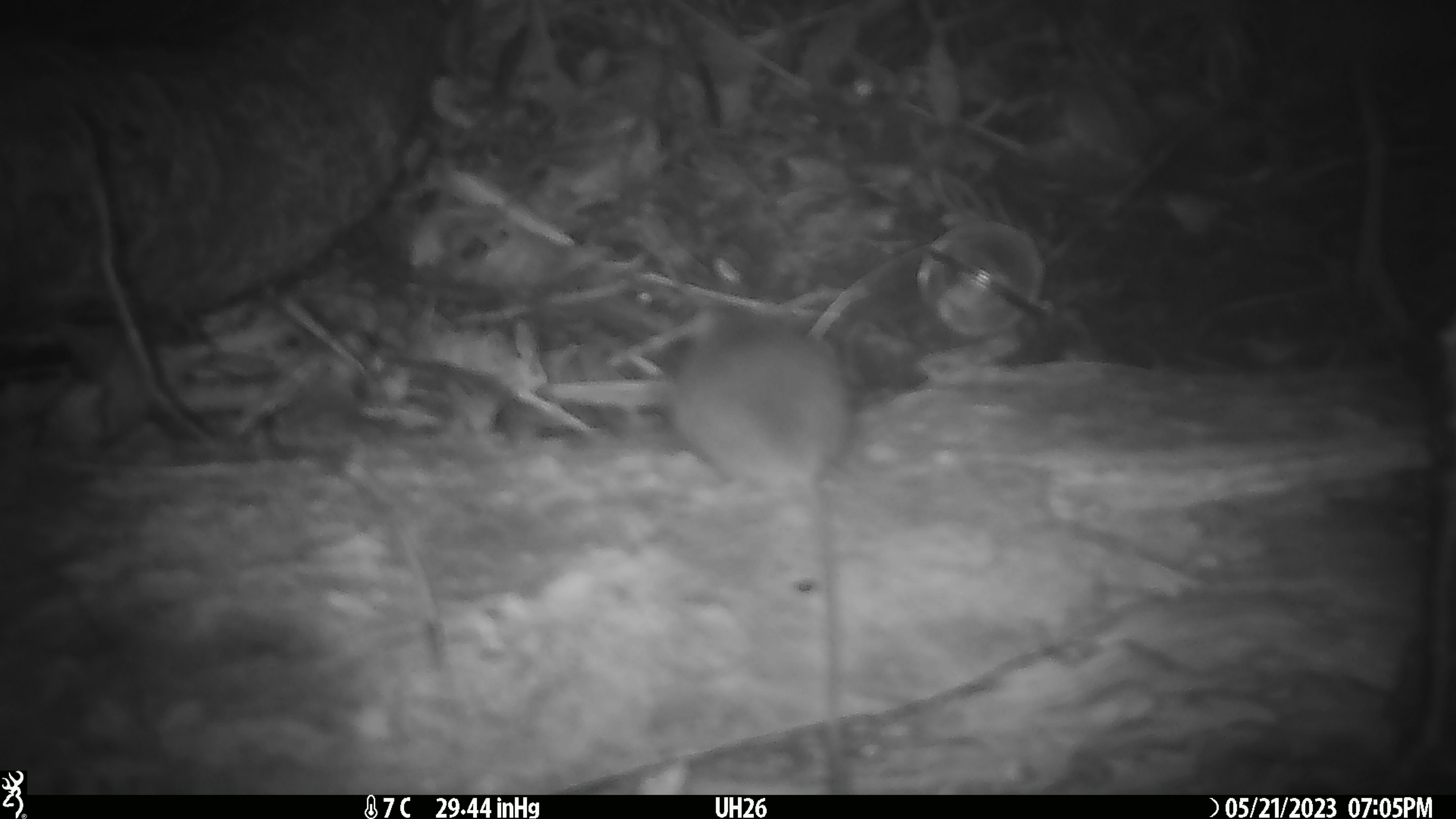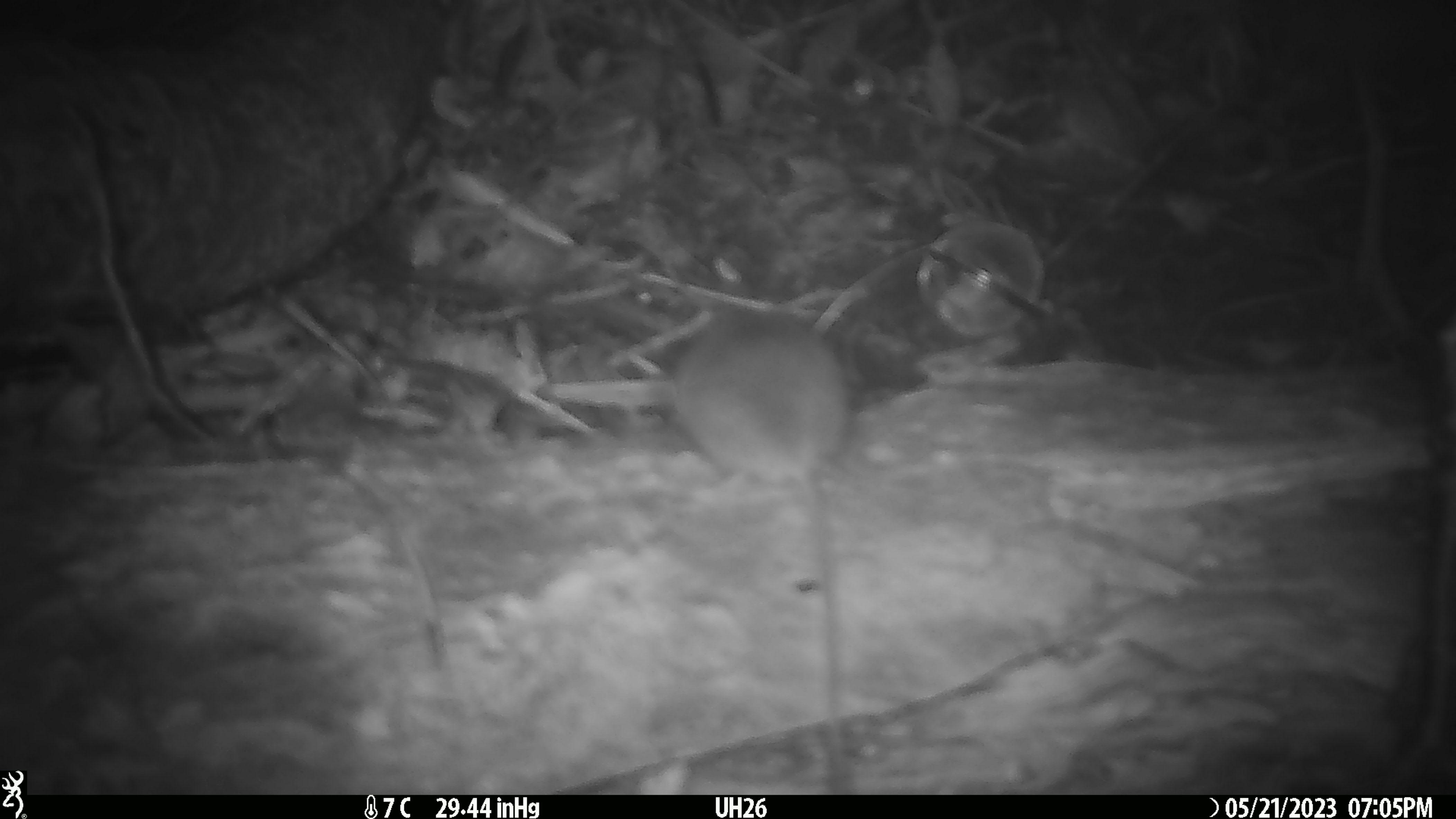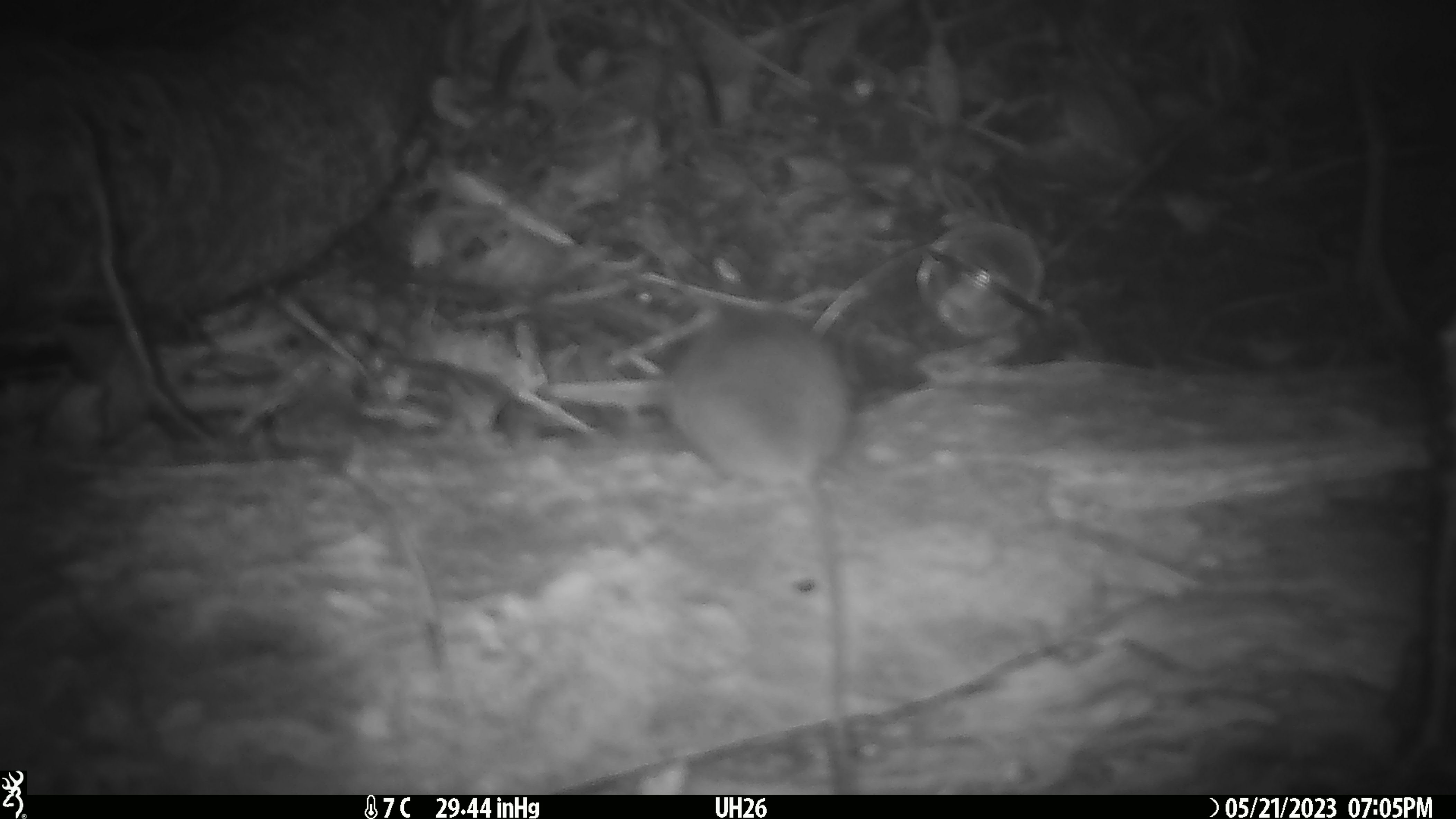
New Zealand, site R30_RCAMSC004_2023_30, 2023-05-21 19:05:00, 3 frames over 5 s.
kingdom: Animalia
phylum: Chordata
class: Mammalia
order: Rodentia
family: Muridae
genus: Mus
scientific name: Mus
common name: mouse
Mouse (Mus).